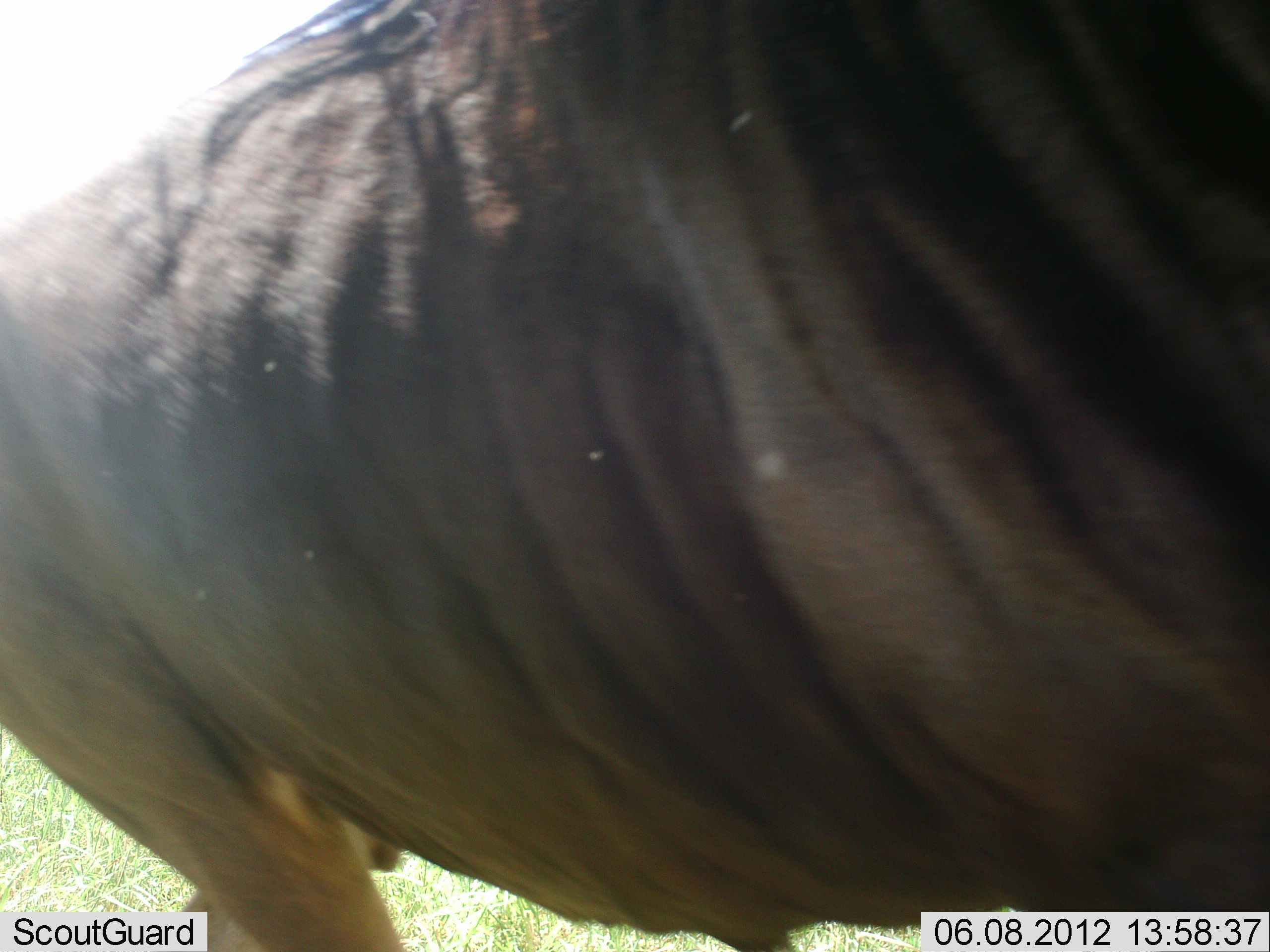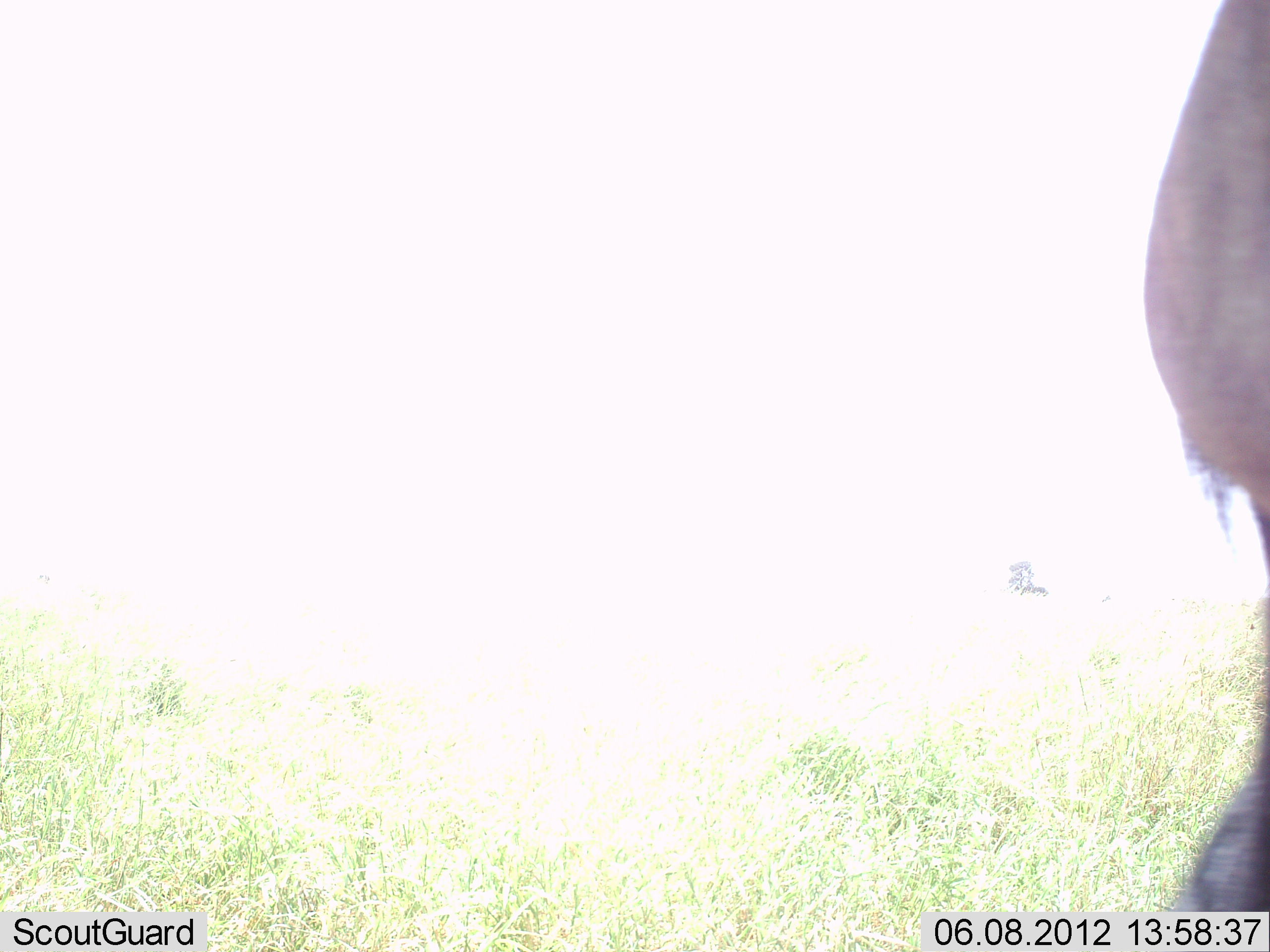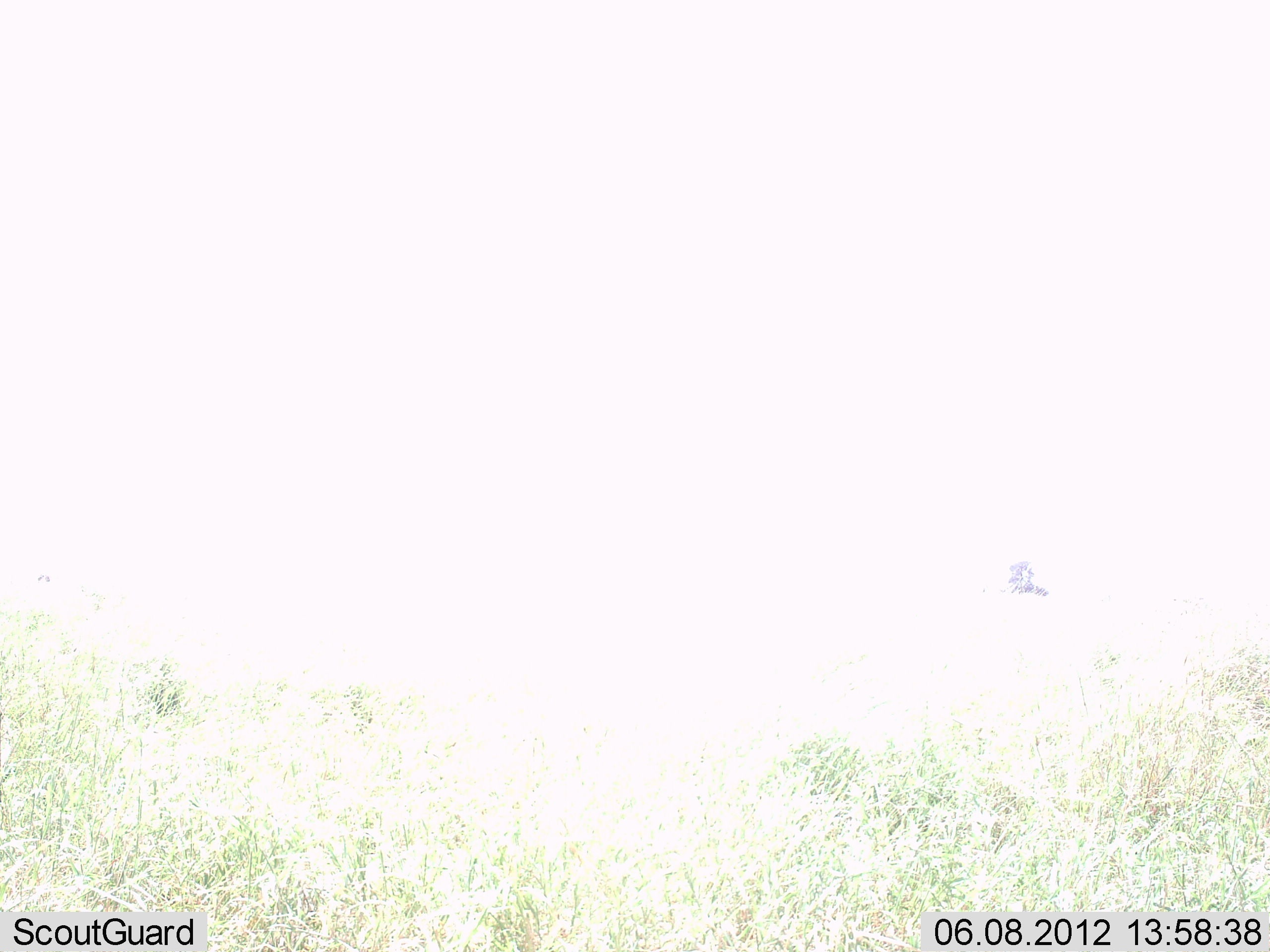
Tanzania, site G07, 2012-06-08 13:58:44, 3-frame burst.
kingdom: Animalia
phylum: Chordata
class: Mammalia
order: Artiodactyla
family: Bovidae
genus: Connochaetes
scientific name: Connochaetes taurinus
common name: blue wildebeest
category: wildebeest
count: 1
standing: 0%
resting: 0%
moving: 100%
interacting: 0%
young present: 0%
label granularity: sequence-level